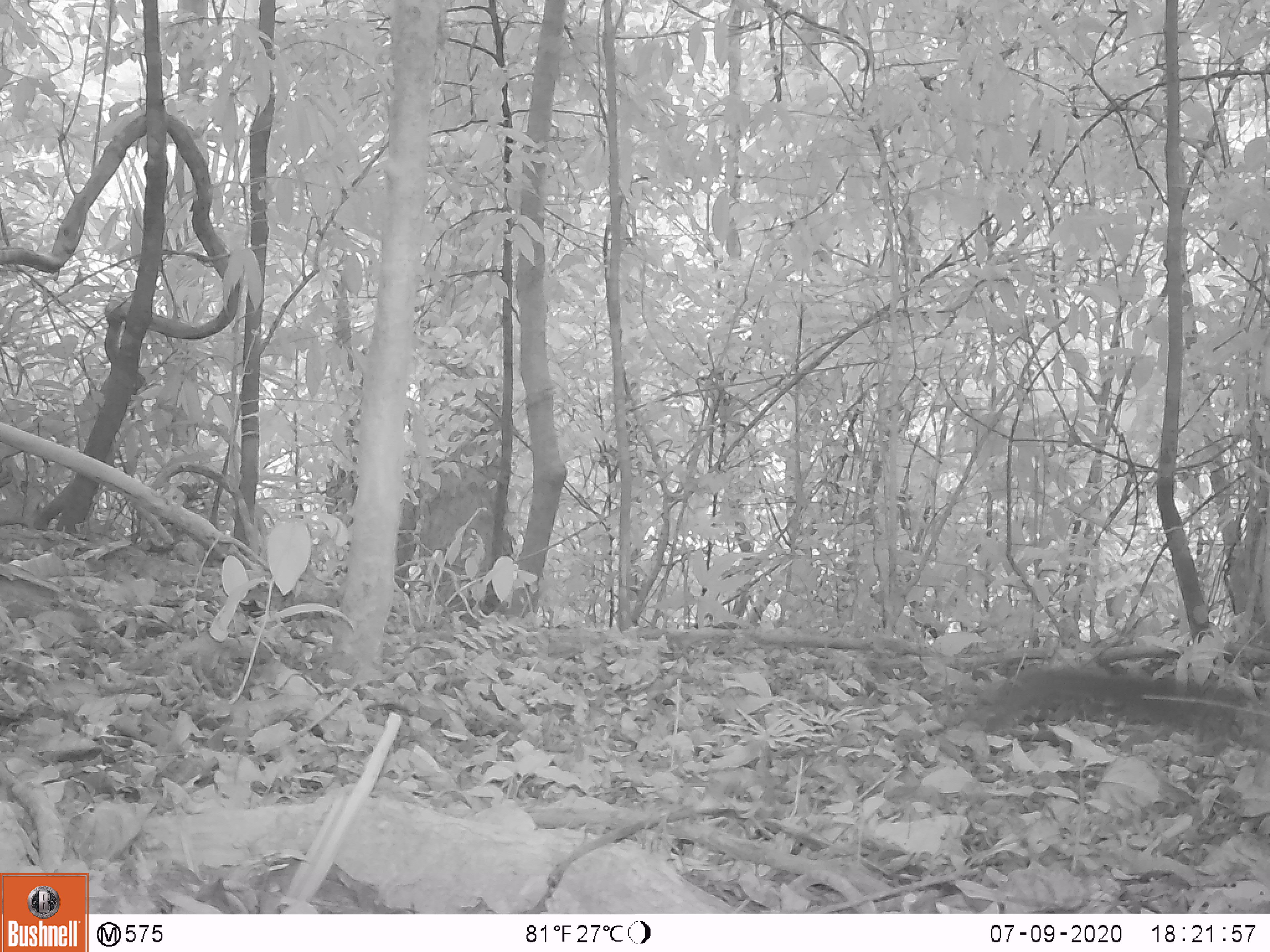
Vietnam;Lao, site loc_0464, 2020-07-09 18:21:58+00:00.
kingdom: Animalia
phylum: Chordata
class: Mammalia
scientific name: Mammalia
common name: mammal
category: unidentified small mammal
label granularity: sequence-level